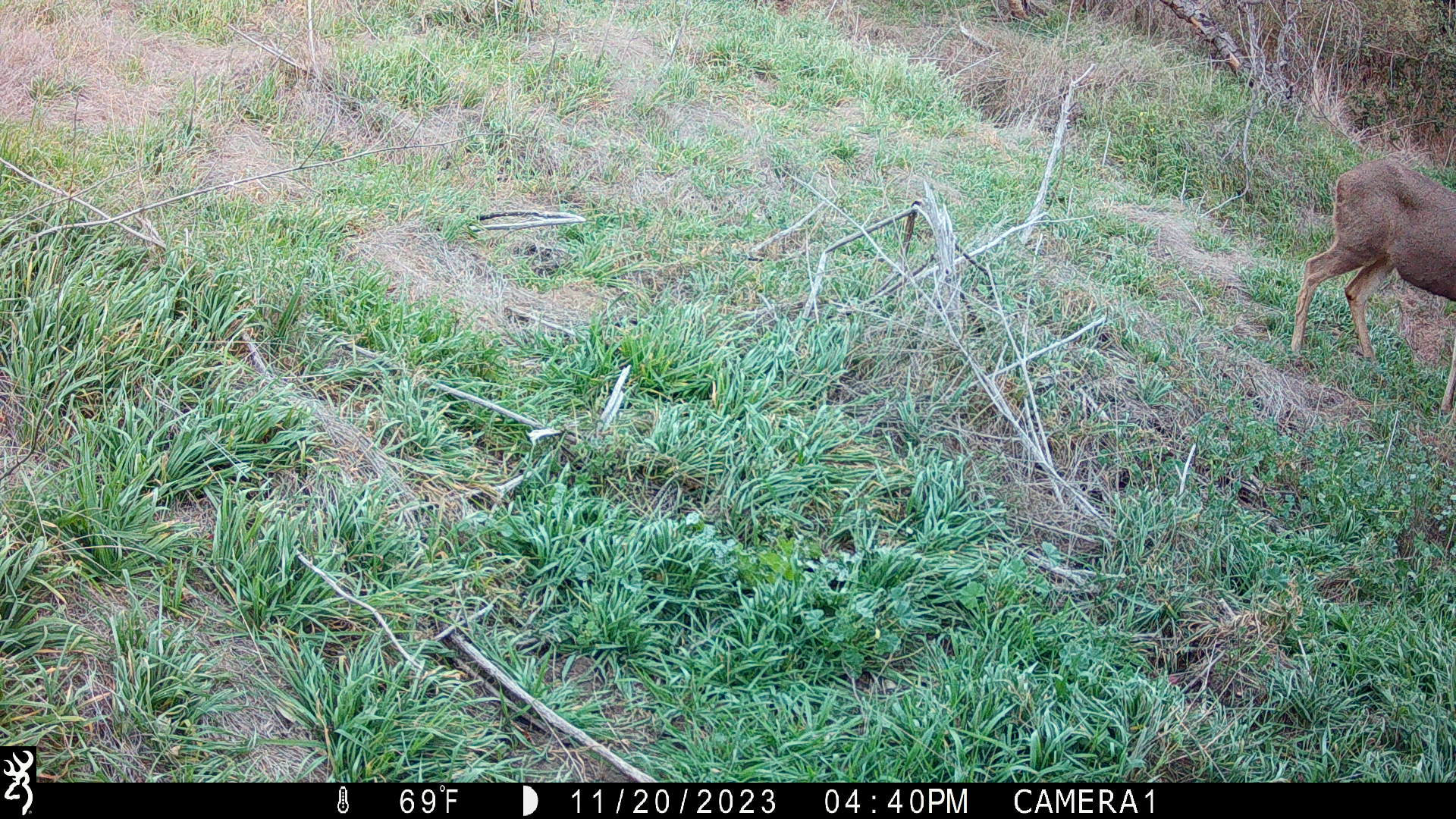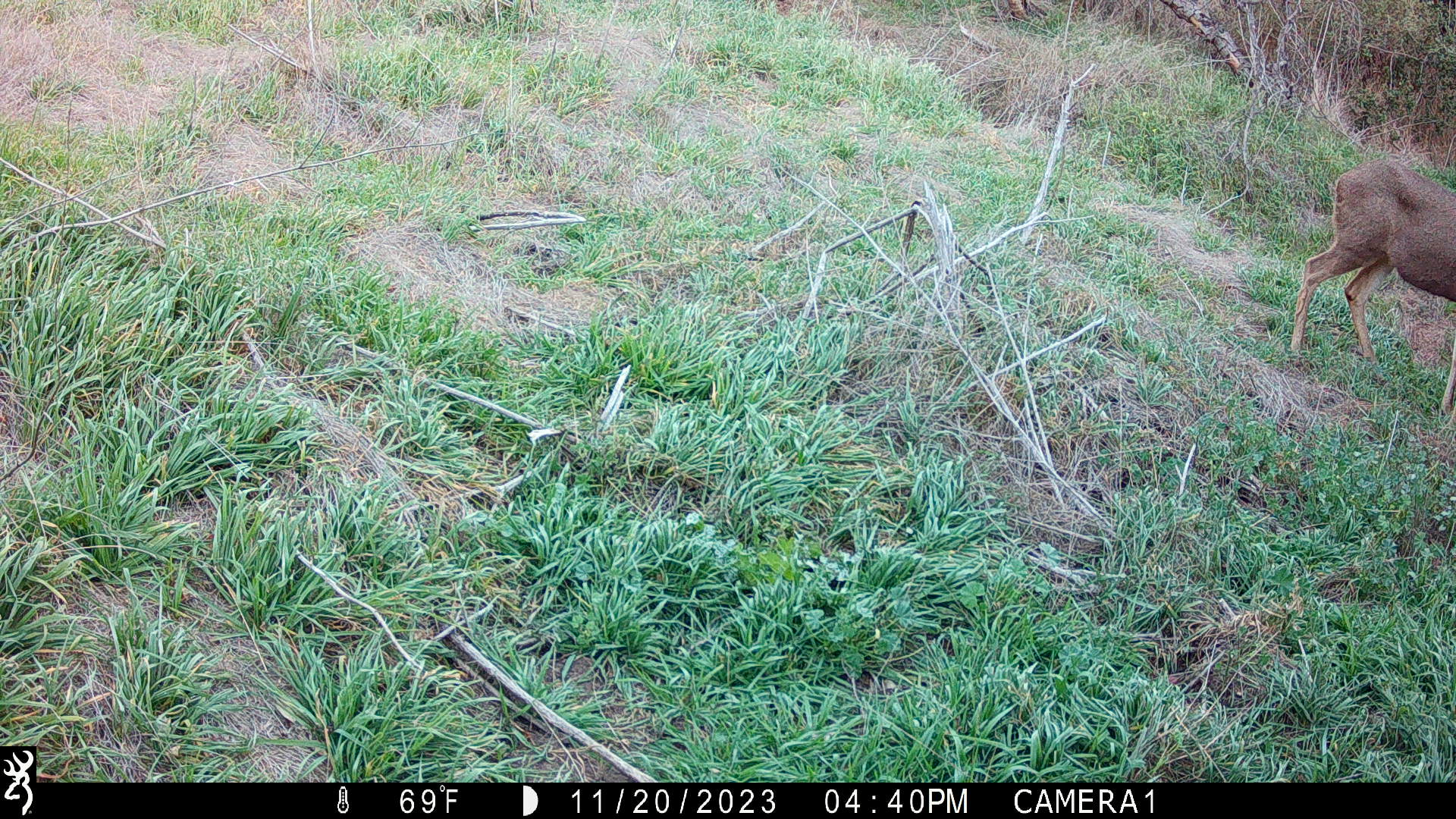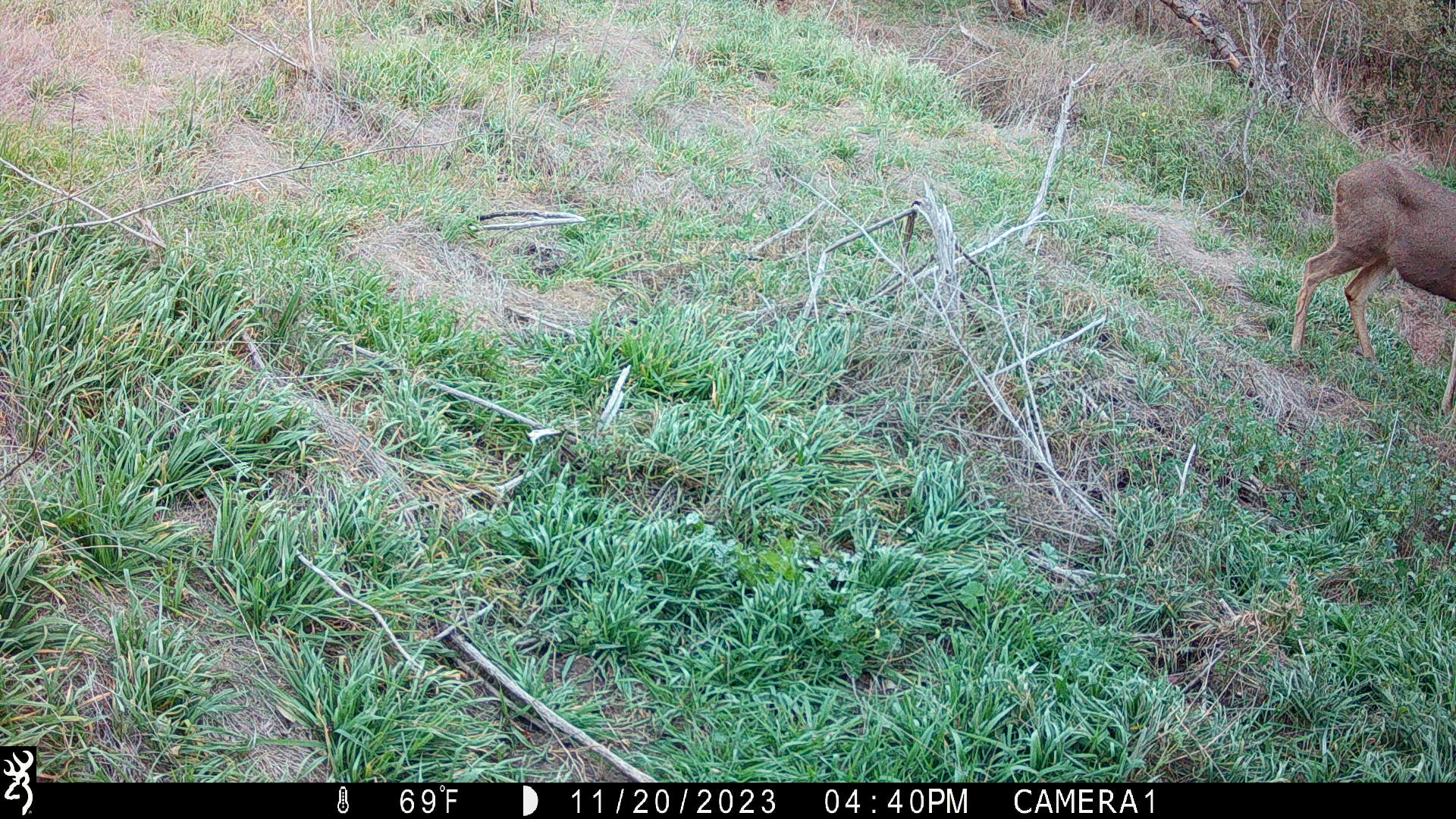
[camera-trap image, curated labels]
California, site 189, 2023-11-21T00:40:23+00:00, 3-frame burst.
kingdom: Animalia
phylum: Chordata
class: Mammalia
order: Artiodactyla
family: Cervidae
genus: Odocoileus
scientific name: Odocoileus hemionus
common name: mule deer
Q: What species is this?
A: Mule deer (Odocoileus hemionus).